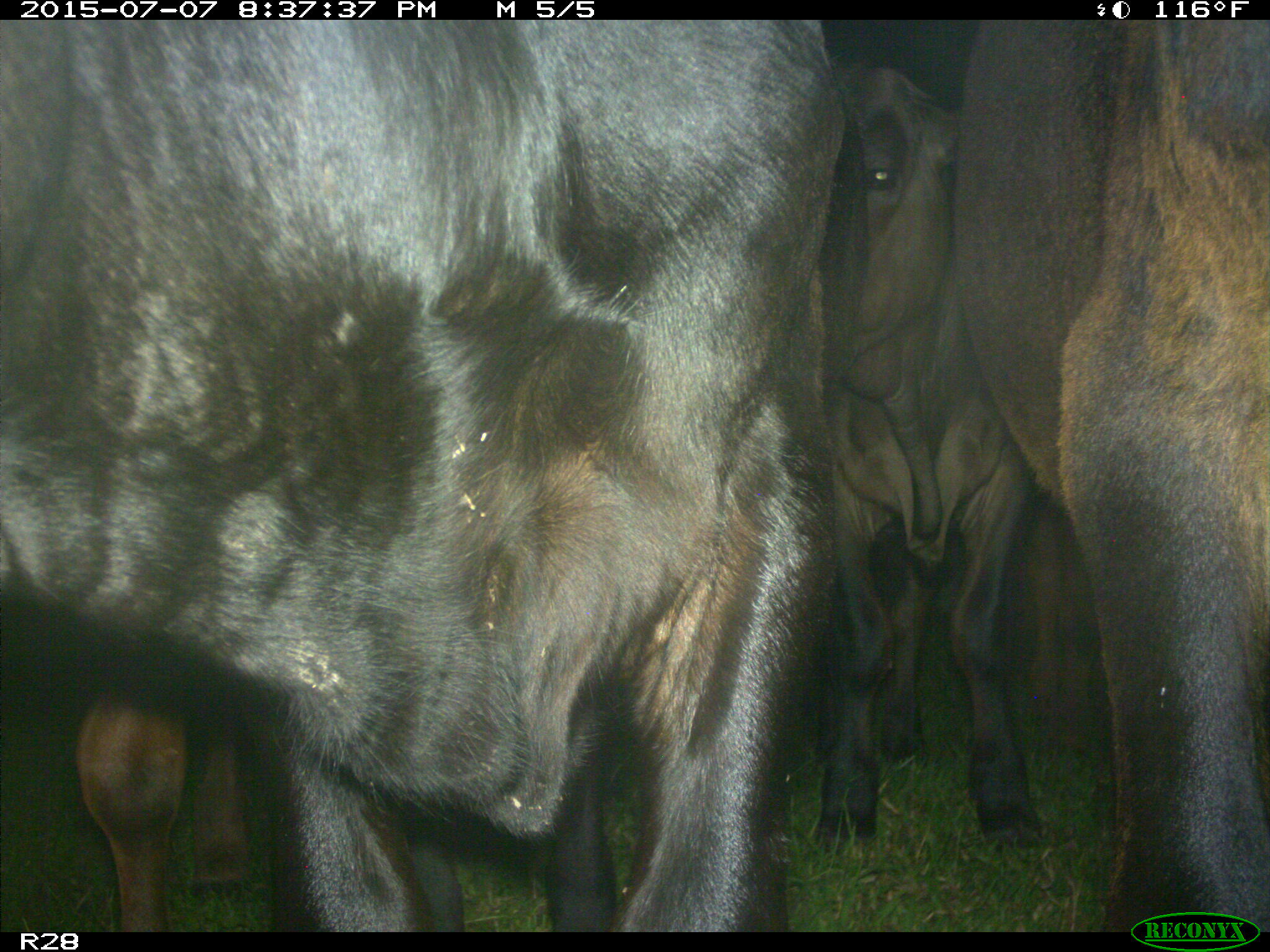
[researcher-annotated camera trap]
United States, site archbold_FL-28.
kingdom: Animalia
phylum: Chordata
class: Mammalia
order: Artiodactyla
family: Bovidae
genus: Bos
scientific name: Bos taurus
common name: domestic cow